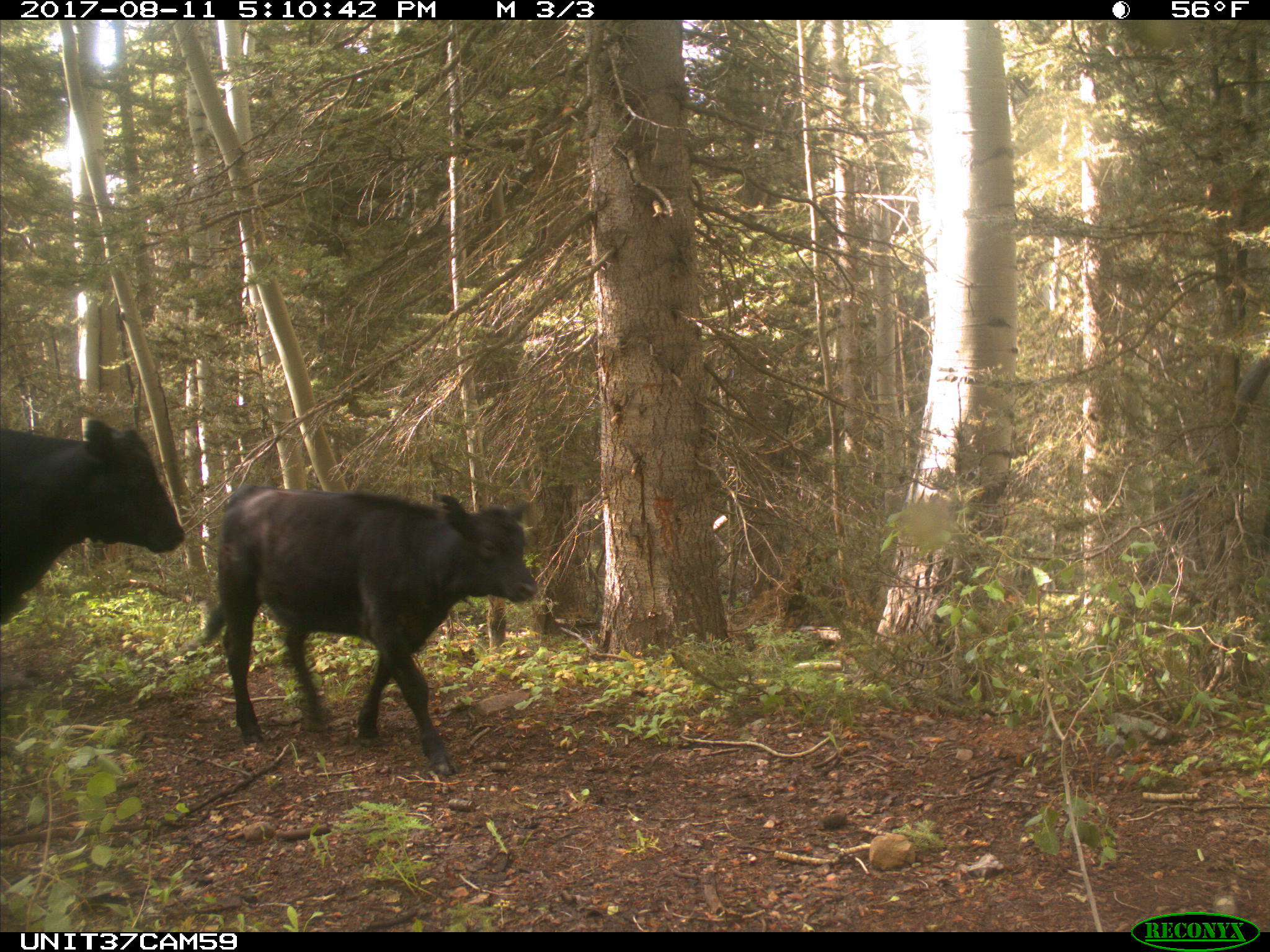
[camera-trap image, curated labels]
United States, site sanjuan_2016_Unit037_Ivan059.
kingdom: Animalia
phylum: Chordata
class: Mammalia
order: Artiodactyla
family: Bovidae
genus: Bos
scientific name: Bos taurus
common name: domestic cow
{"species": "Bos taurus (domestic cow)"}